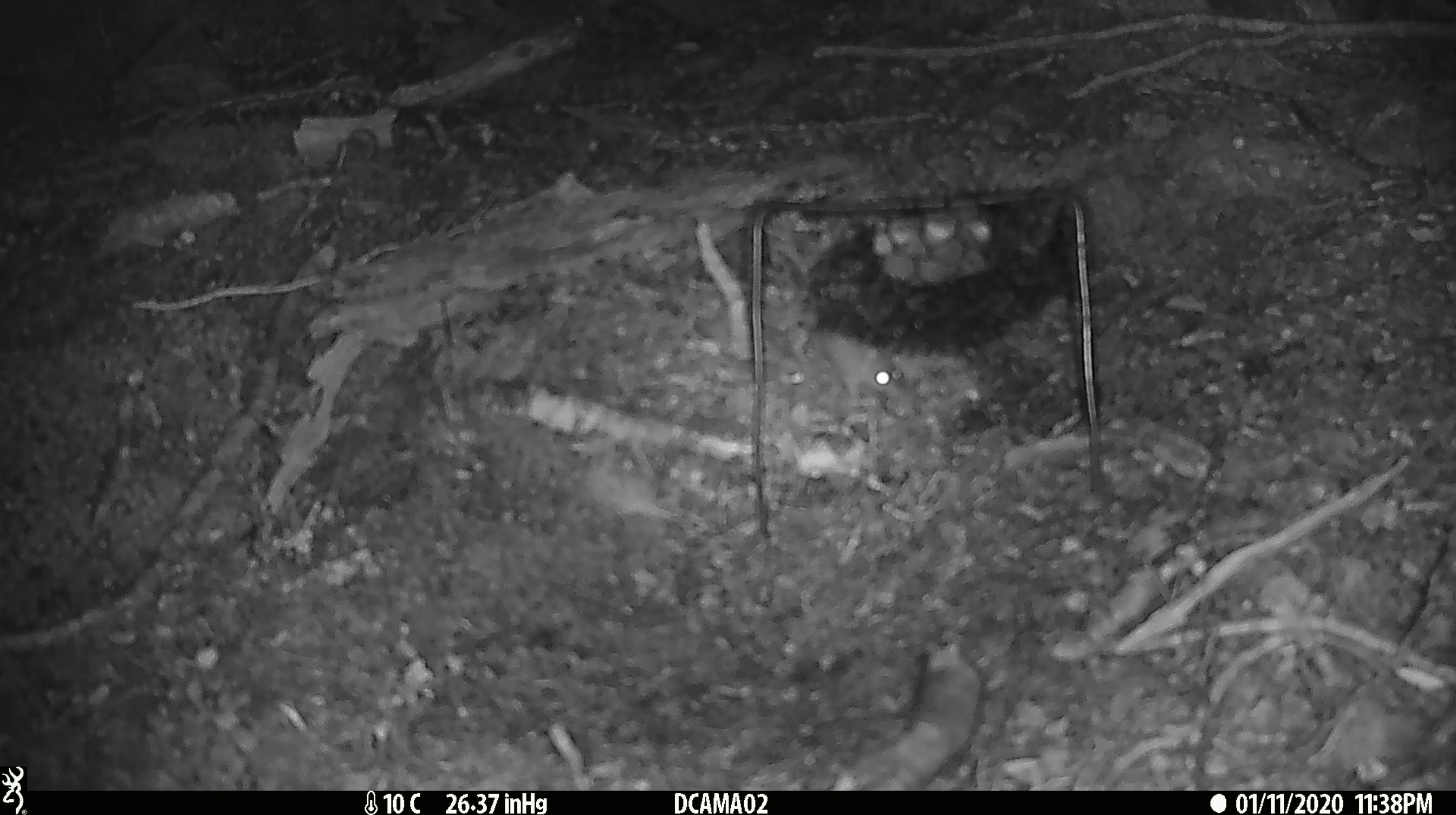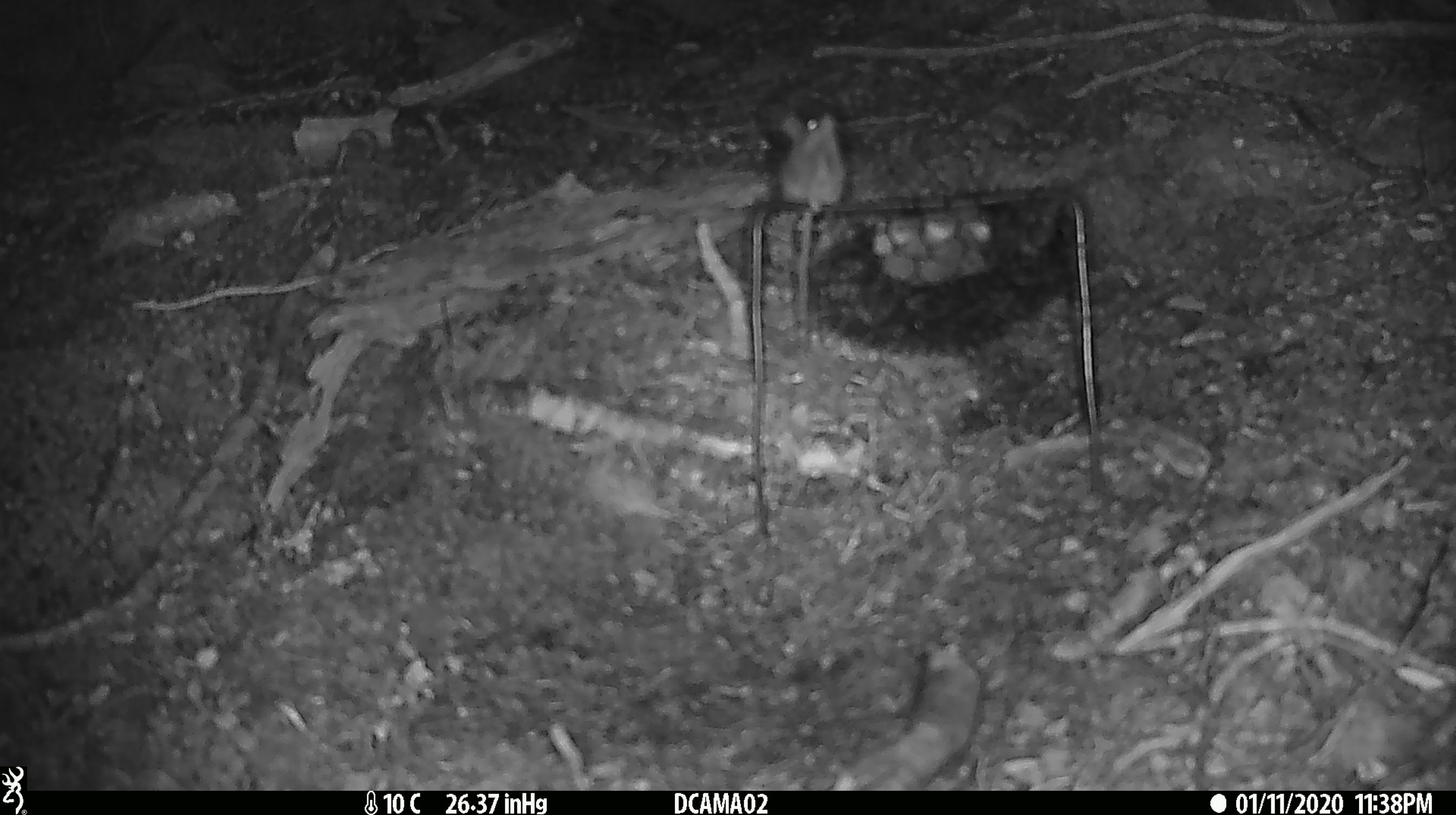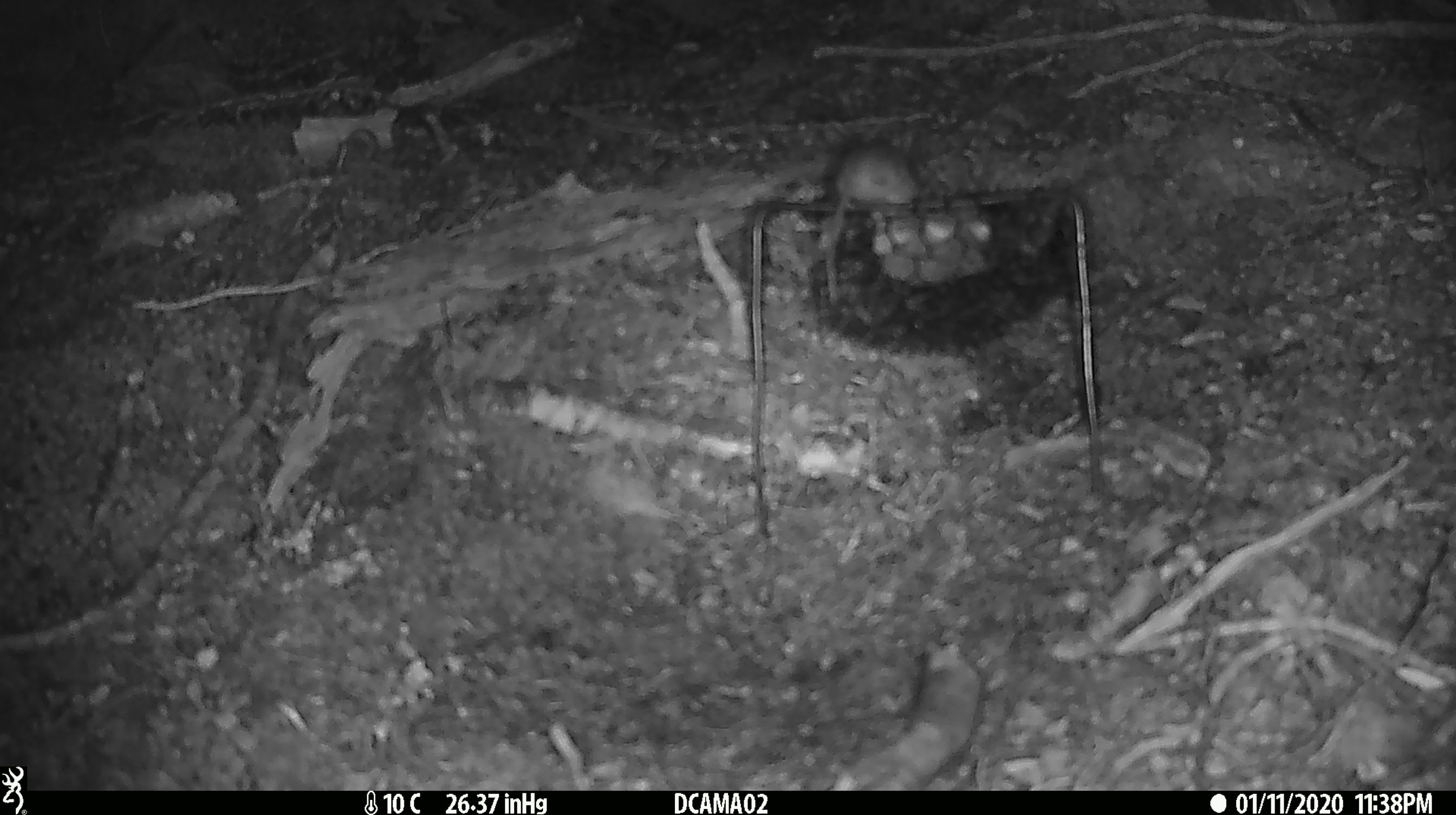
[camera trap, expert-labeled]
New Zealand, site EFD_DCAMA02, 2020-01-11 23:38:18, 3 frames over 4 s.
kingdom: Animalia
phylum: Chordata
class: Mammalia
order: Rodentia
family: Muridae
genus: Mus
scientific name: Mus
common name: mouse